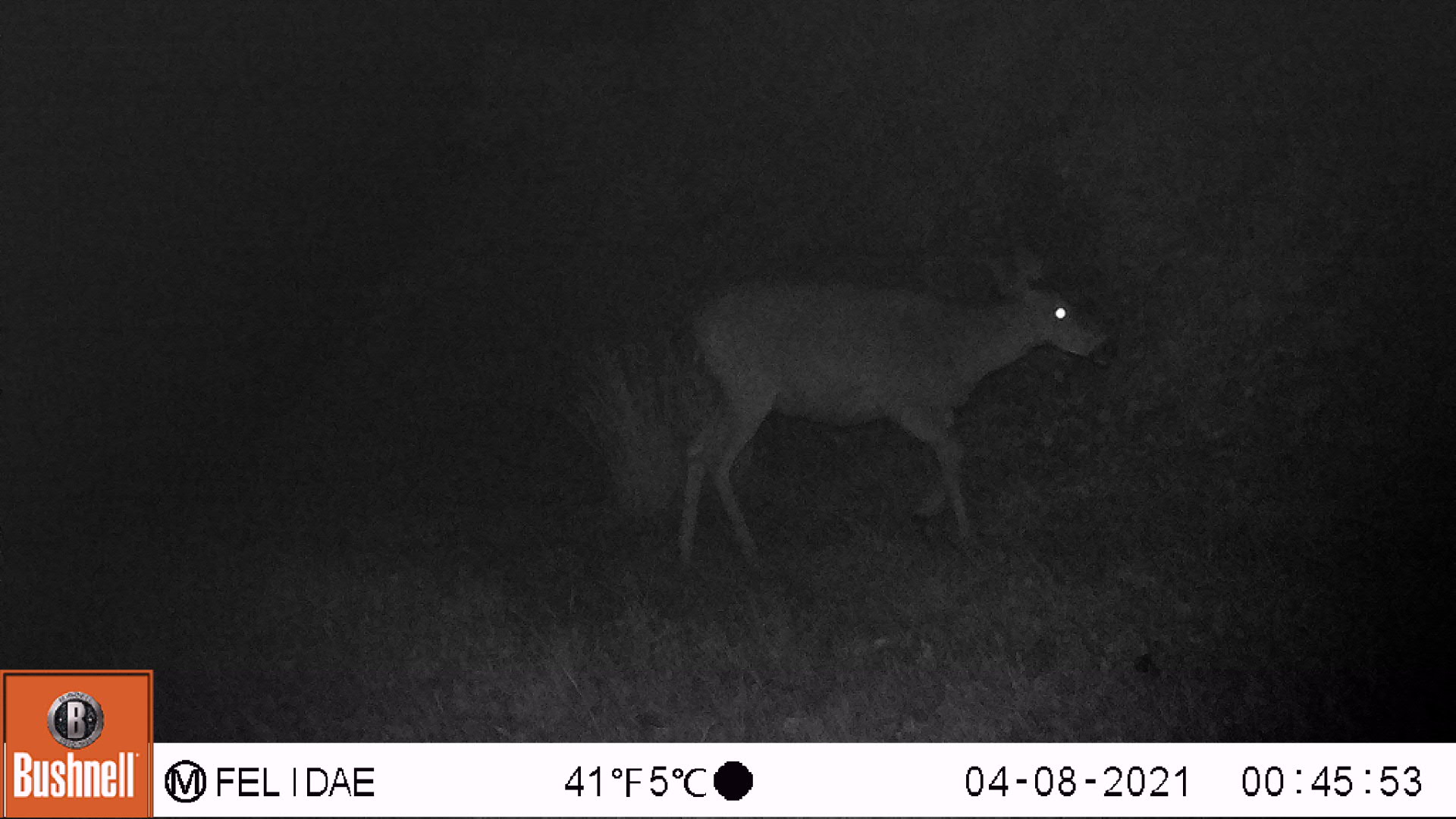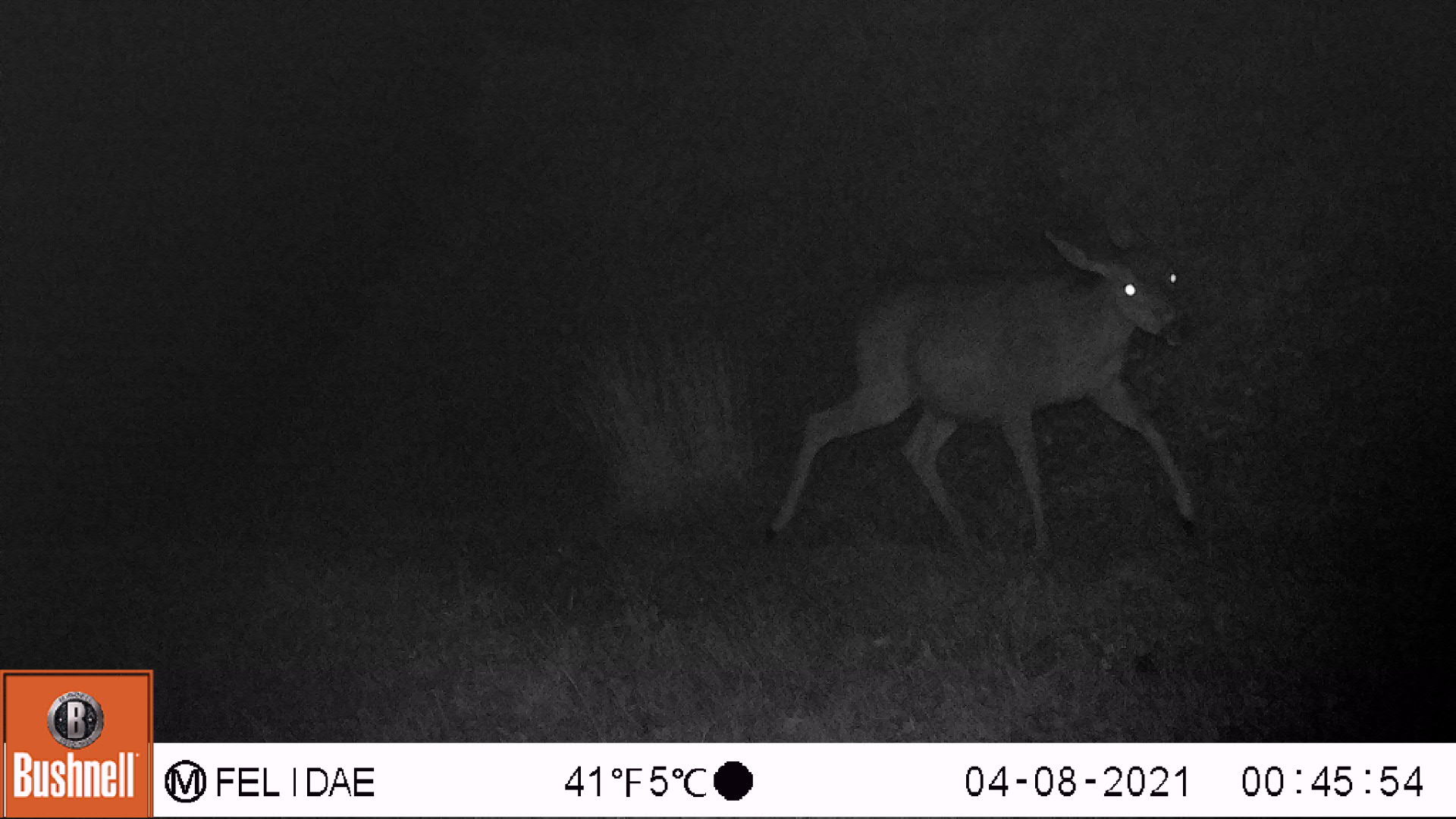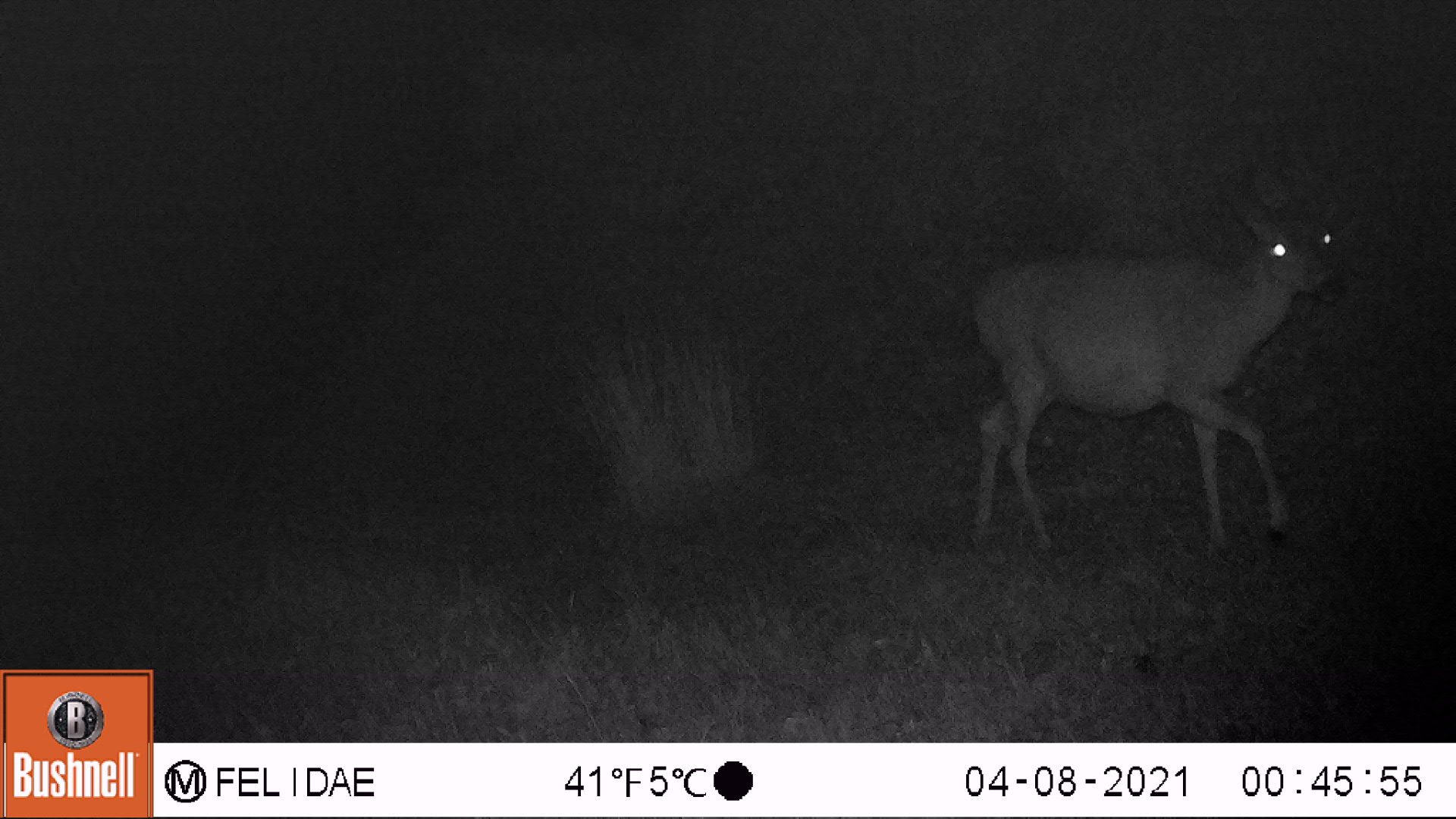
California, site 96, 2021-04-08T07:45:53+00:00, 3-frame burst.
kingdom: Animalia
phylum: Chordata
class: Mammalia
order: Artiodactyla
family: Cervidae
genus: Odocoileus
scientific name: Odocoileus hemionus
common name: mule deer